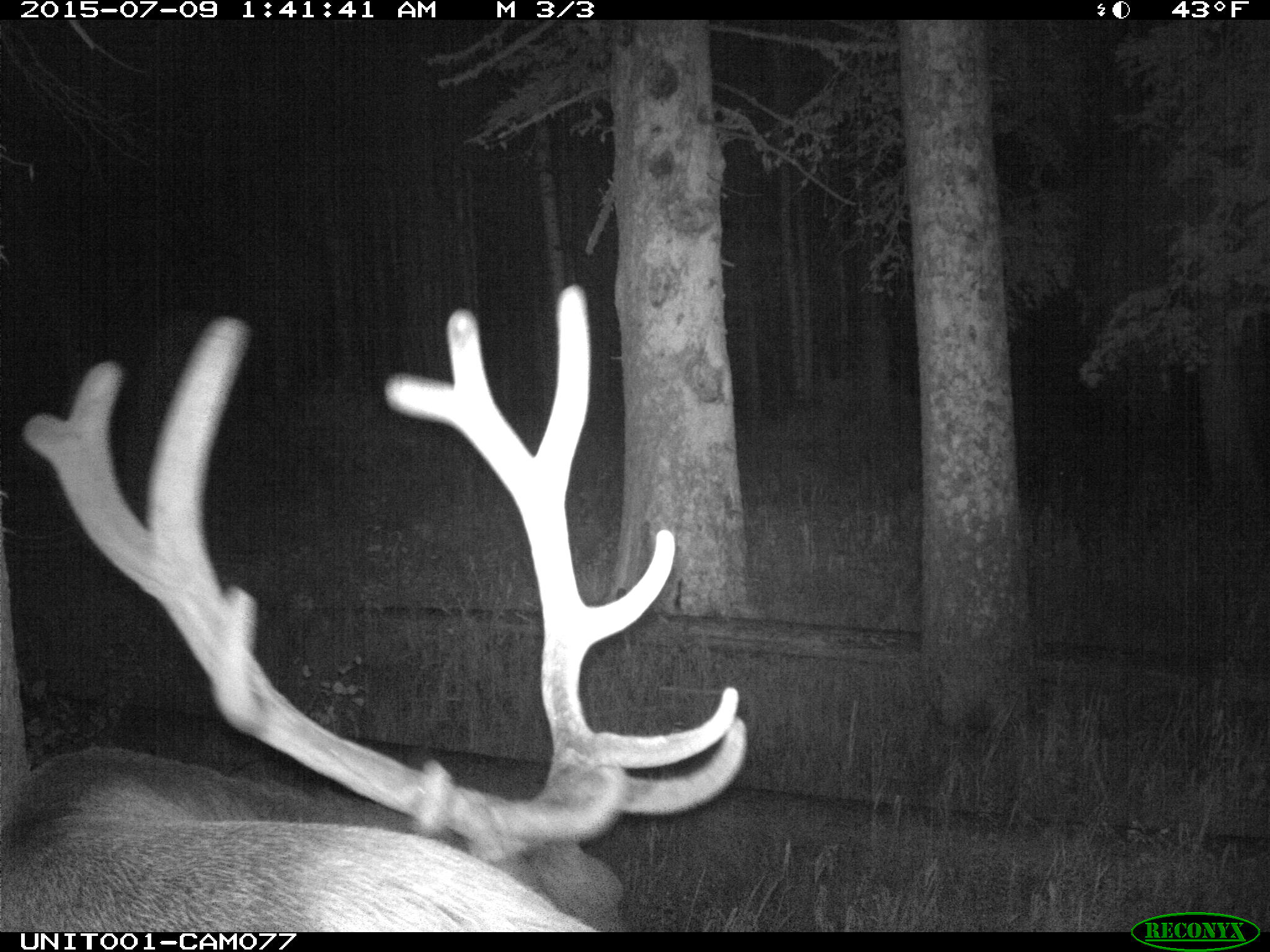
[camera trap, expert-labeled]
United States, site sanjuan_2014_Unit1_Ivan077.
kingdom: Animalia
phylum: Chordata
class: Mammalia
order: Artiodactyla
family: Cervidae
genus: Cervus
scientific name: Cervus elaphus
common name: red deer